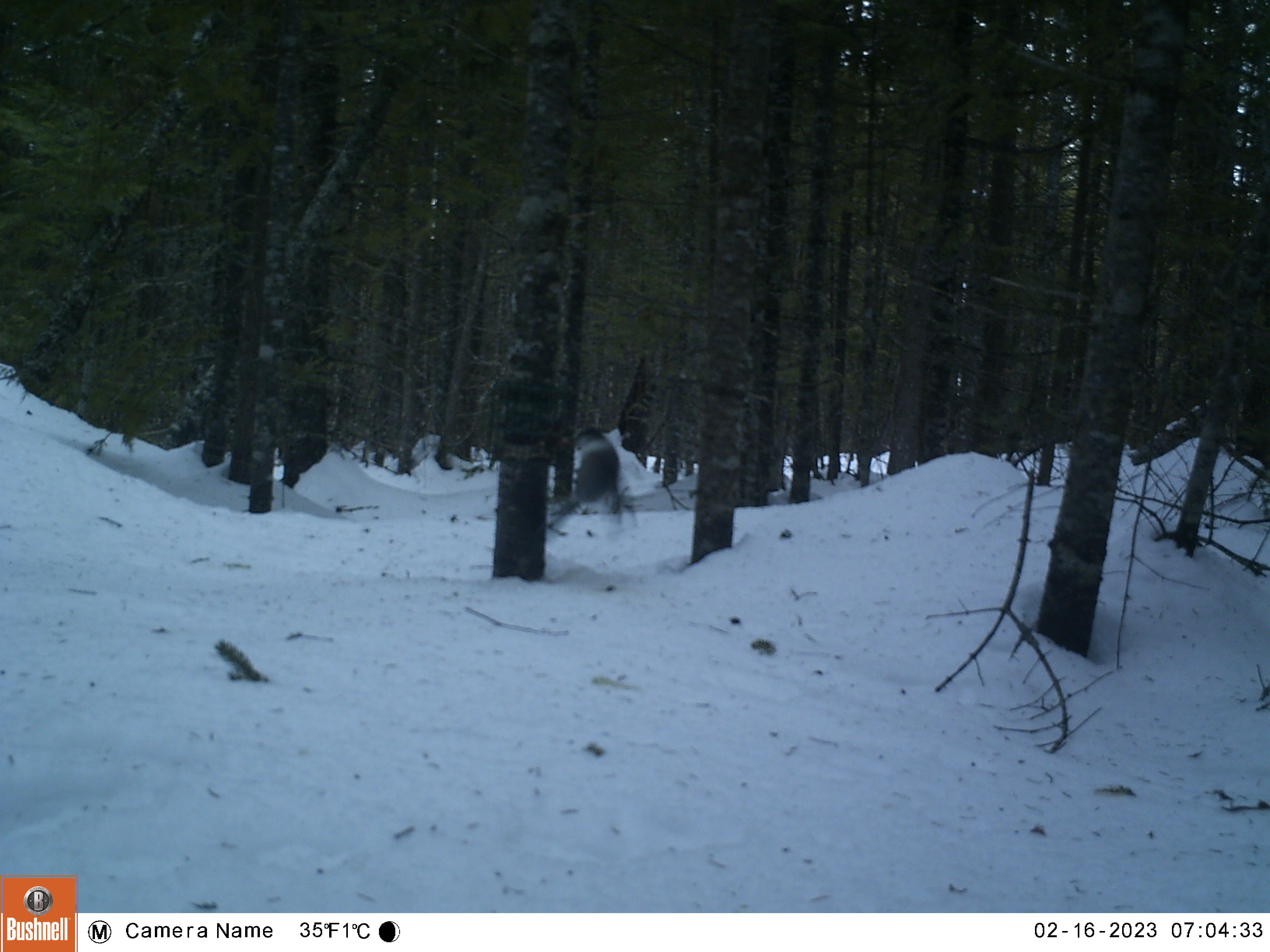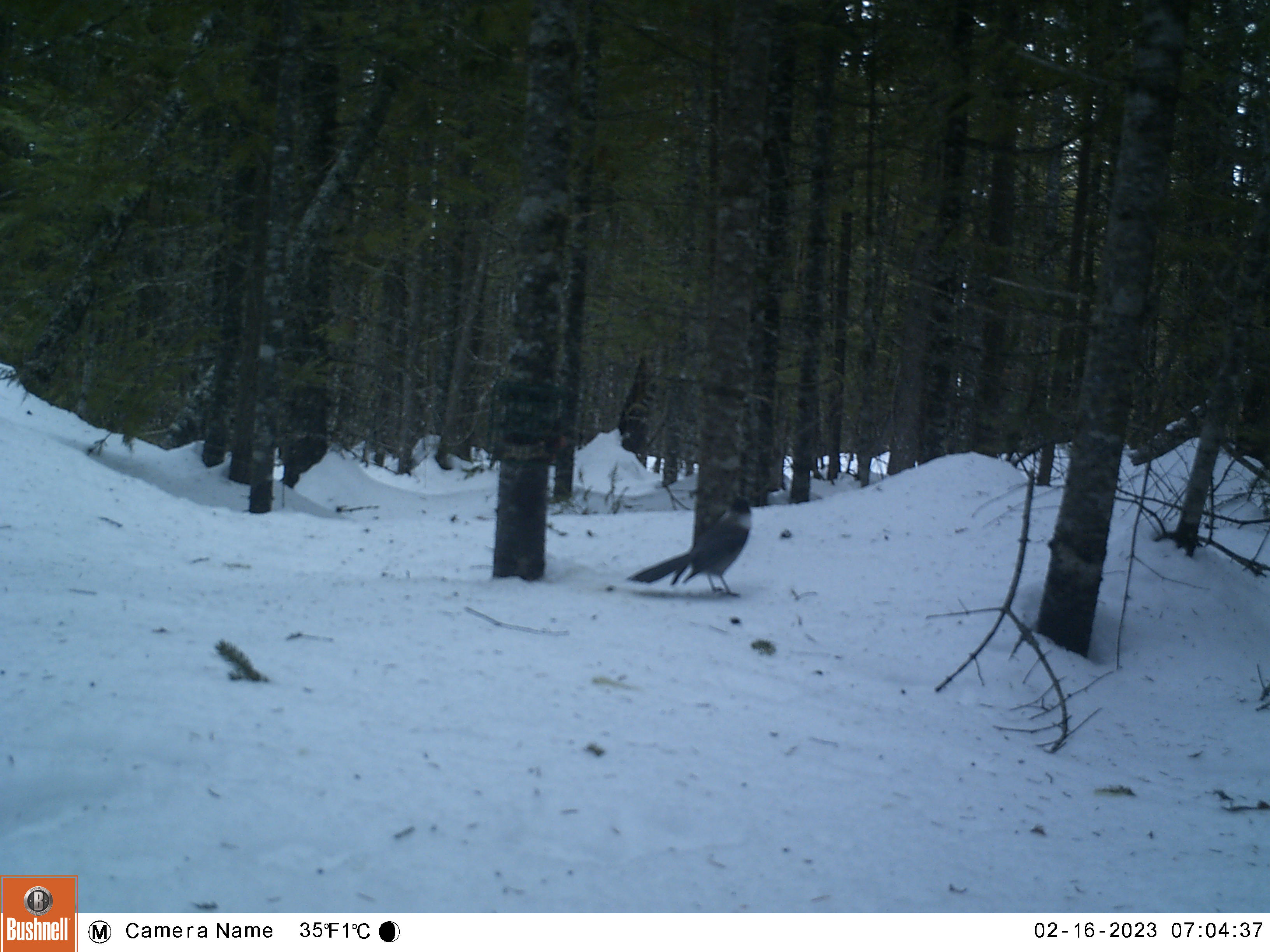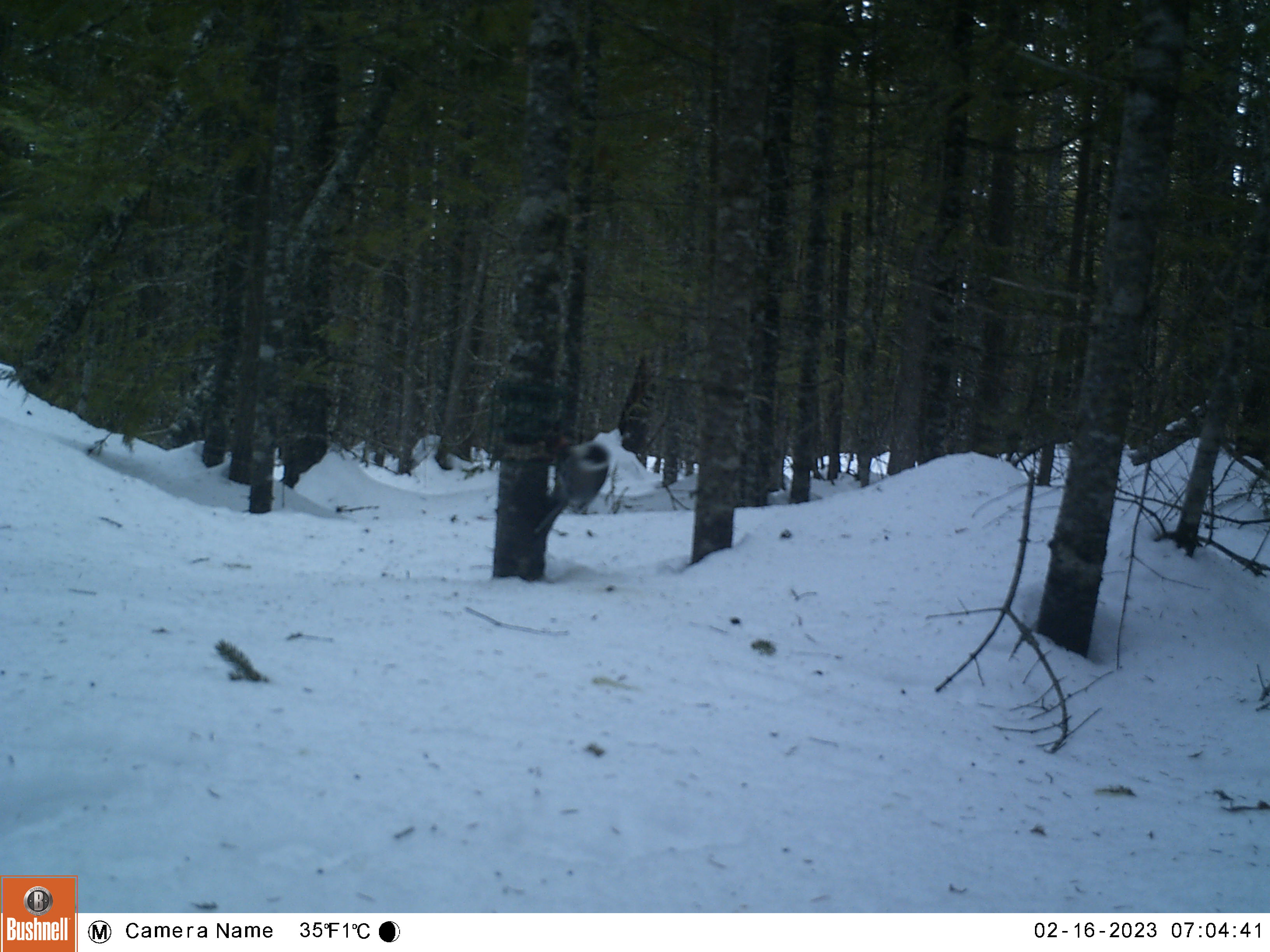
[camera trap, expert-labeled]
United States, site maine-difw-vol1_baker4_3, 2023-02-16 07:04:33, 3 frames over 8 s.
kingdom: Animalia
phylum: Chordata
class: Aves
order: Passeriformes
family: Corvidae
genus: Perisoreus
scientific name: Perisoreus canadensis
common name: canada jay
Canada jay (Perisoreus canadensis).